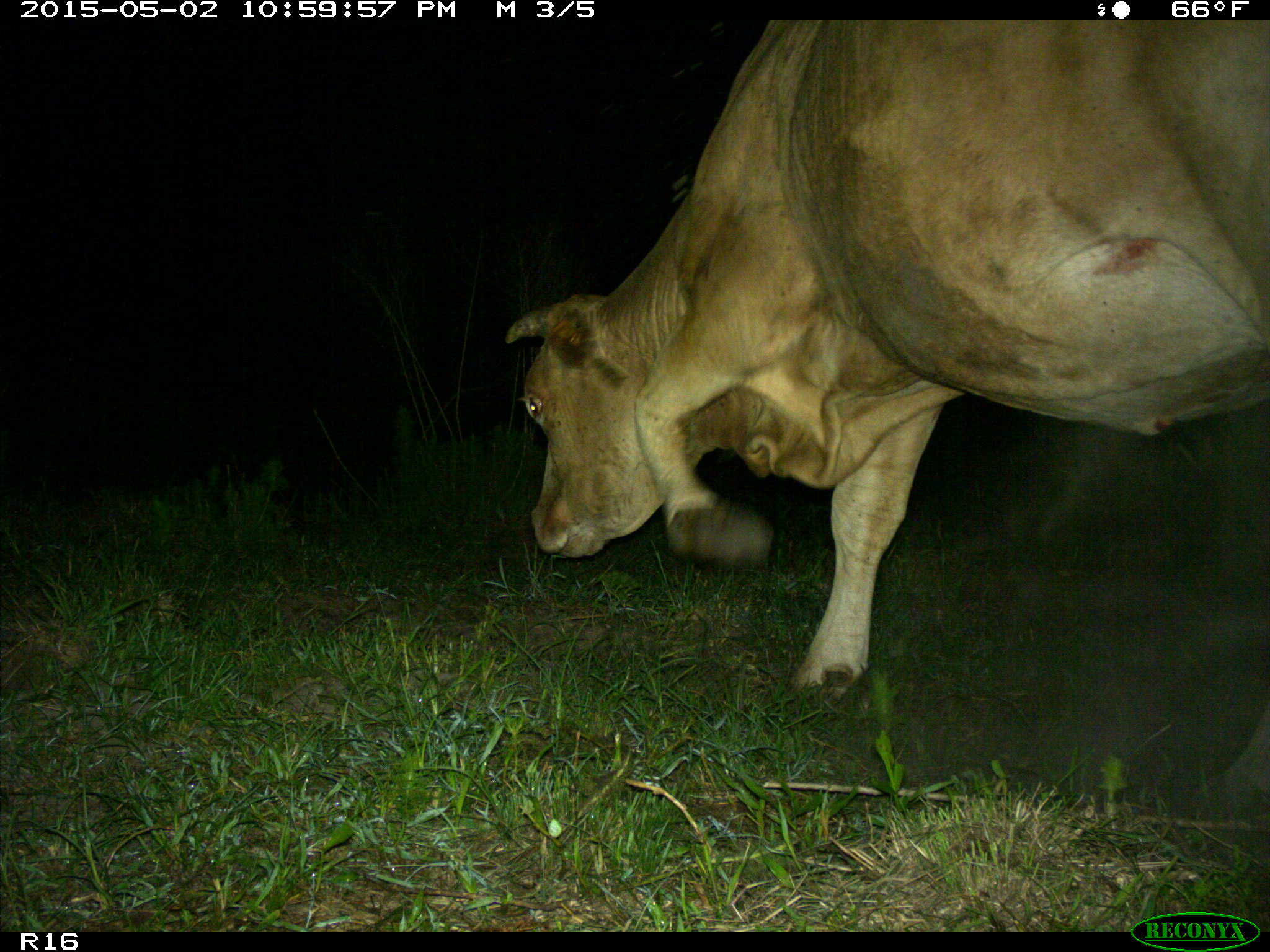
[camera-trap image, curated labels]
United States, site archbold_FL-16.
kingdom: Animalia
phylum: Chordata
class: Mammalia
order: Artiodactyla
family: Bovidae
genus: Bos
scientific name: Bos taurus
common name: domestic cow